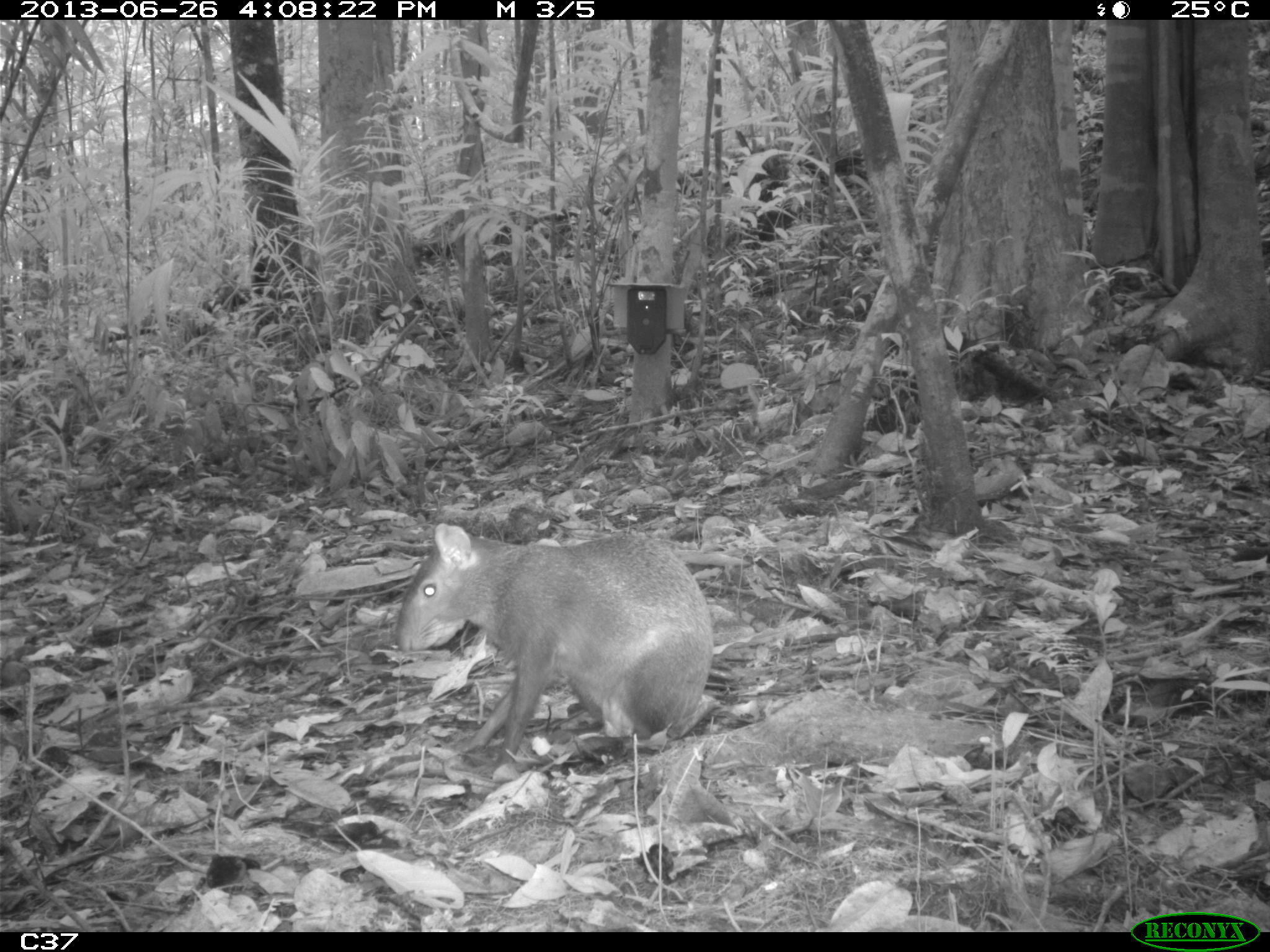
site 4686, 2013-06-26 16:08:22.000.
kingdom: Animalia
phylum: Chordata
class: Mammalia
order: Rodentia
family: Dasyproctidae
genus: Dasyprocta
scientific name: Dasyprocta leporina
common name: red-rumped agouti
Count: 1.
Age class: adult.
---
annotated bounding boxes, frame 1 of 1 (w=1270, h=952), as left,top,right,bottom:
dasyprocta leporina: 392,522,712,771